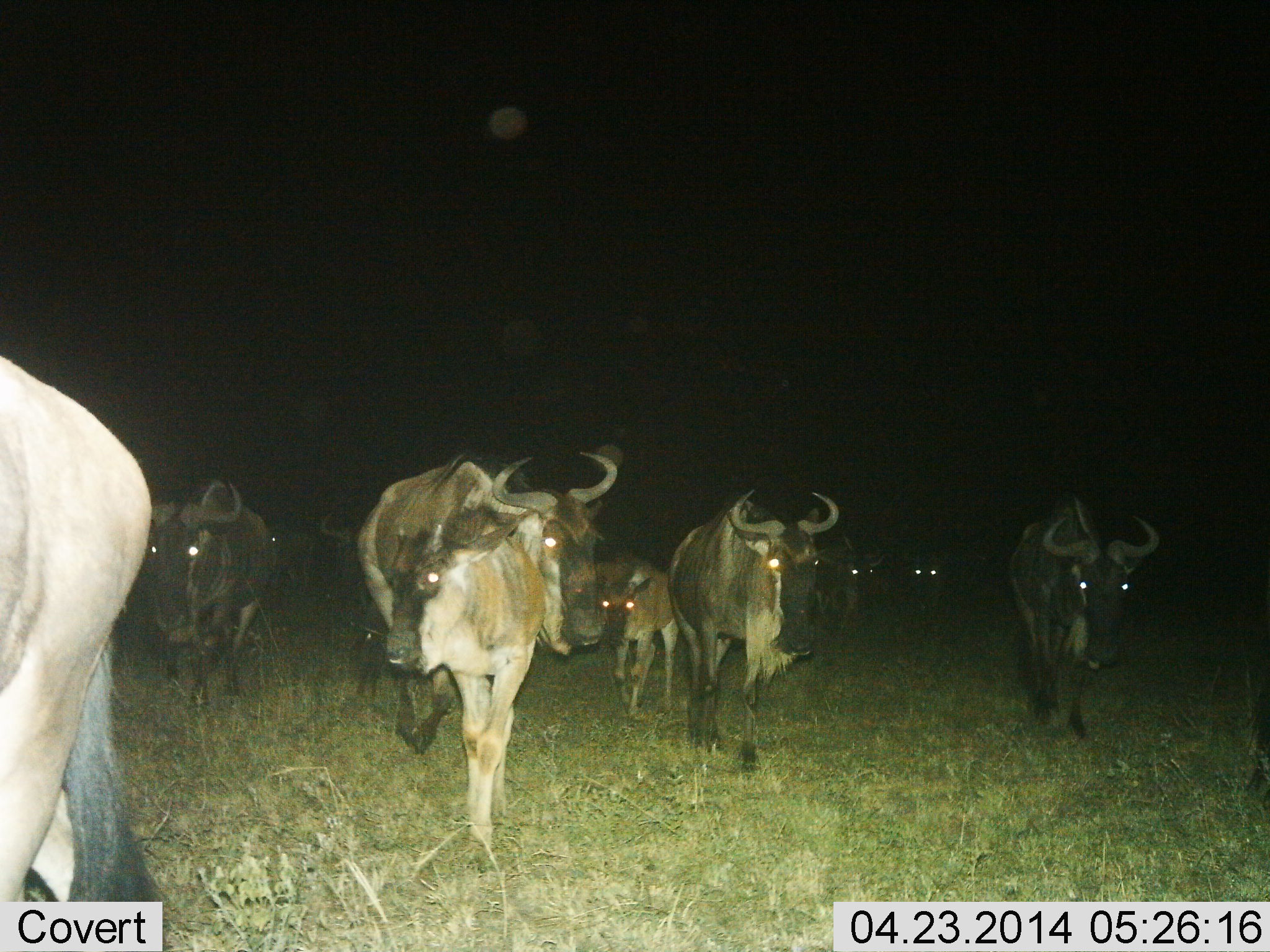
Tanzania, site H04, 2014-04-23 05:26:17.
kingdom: Animalia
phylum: Chordata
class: Mammalia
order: Artiodactyla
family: Bovidae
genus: Connochaetes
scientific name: Connochaetes taurinus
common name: blue wildebeest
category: wildebeest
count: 11-50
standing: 20%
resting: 0%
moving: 90%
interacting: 0%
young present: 60%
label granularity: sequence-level